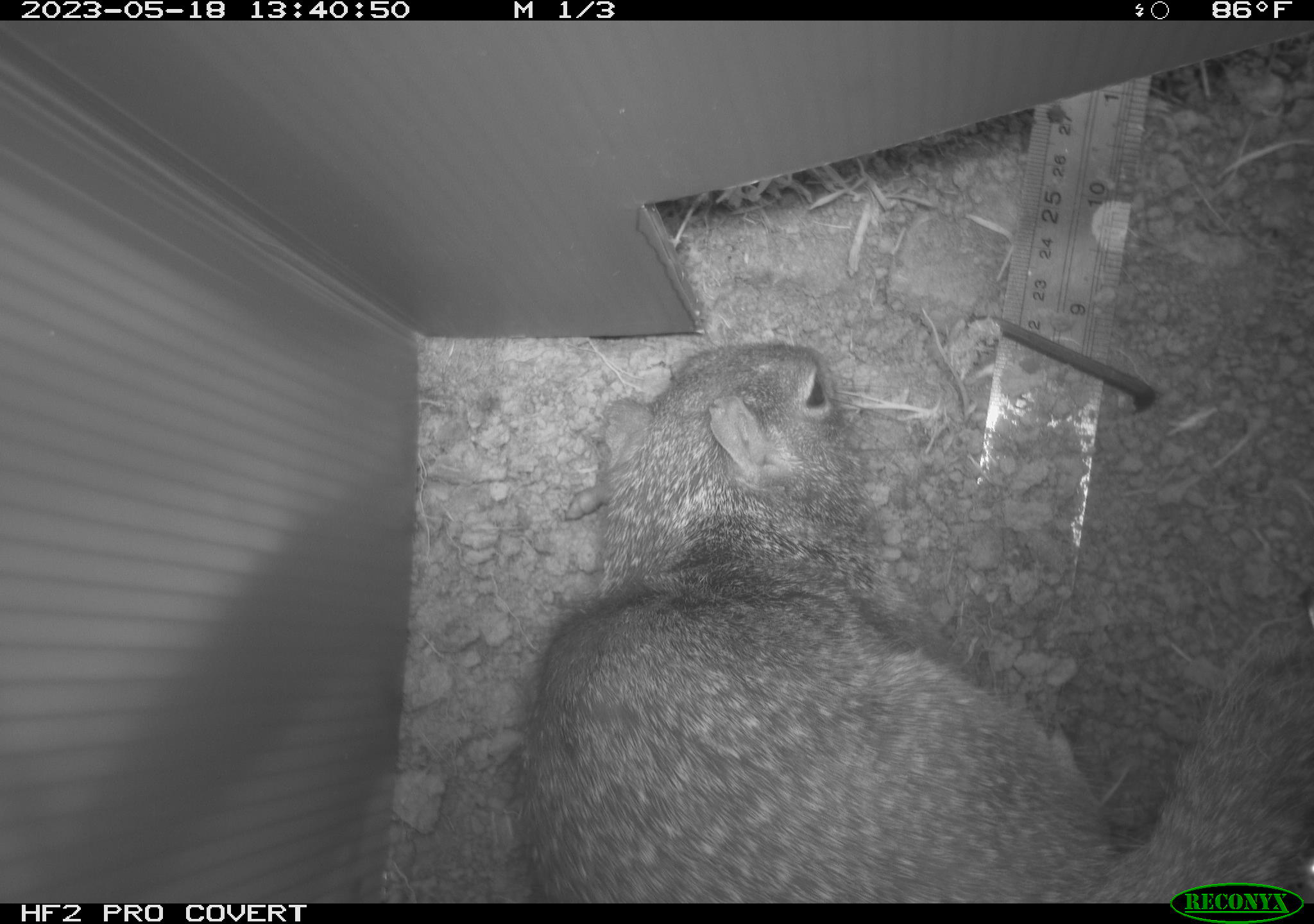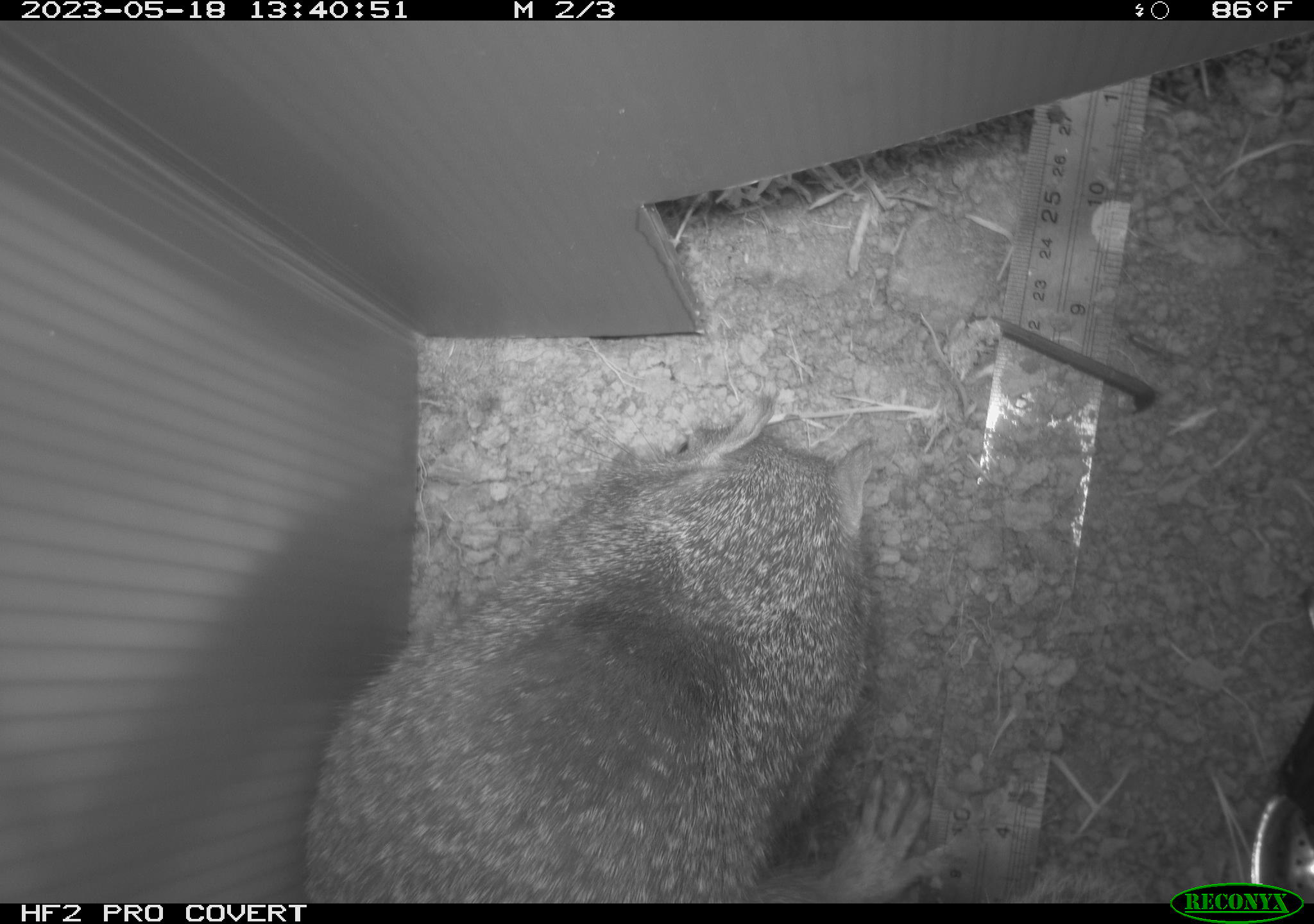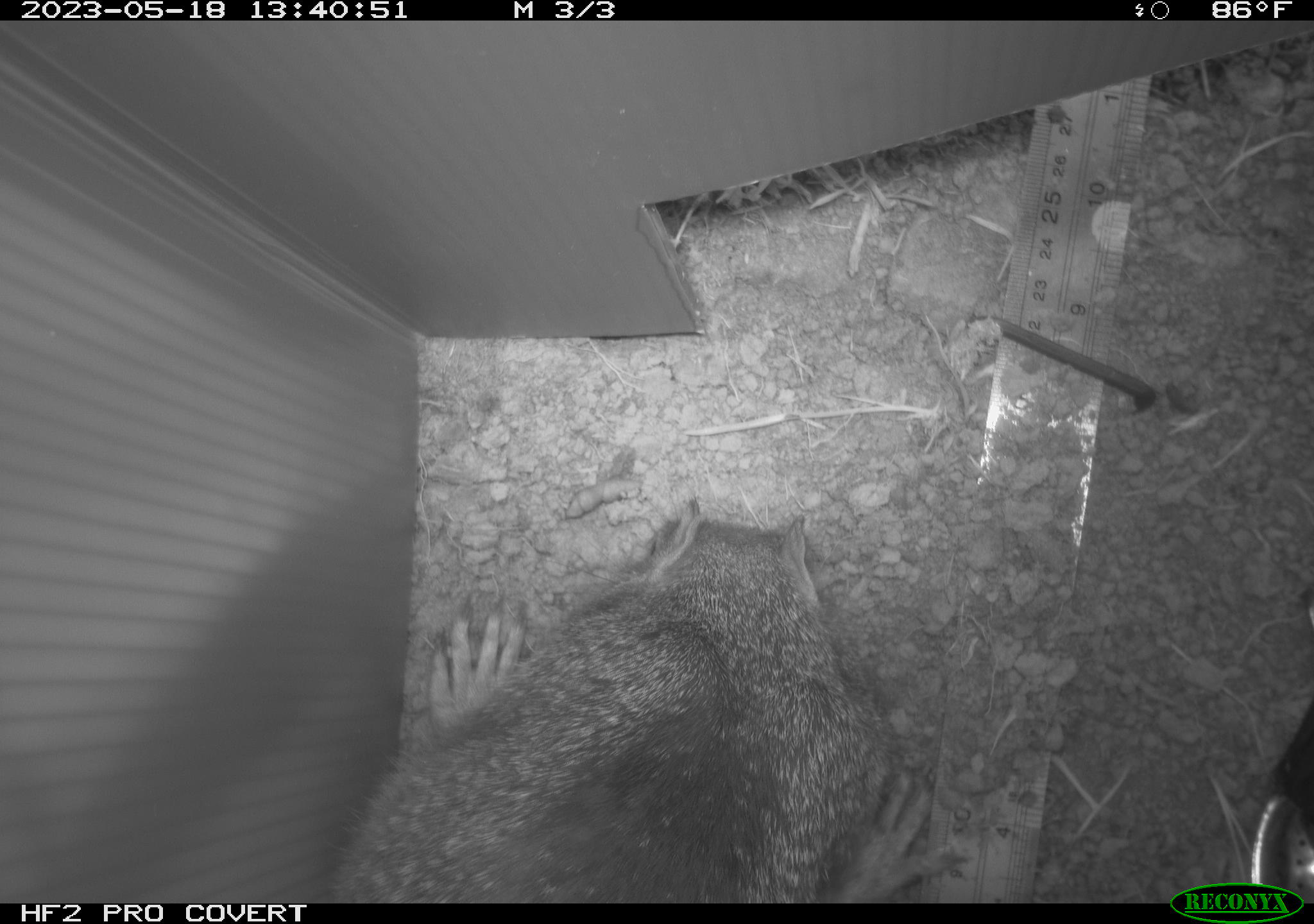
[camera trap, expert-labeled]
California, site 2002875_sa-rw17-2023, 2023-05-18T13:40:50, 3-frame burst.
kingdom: Animalia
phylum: Chordata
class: Mammalia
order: Rodentia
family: Sciuridae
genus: Otospermophilus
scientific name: Otospermophilus beecheyi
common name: california ground squirrel